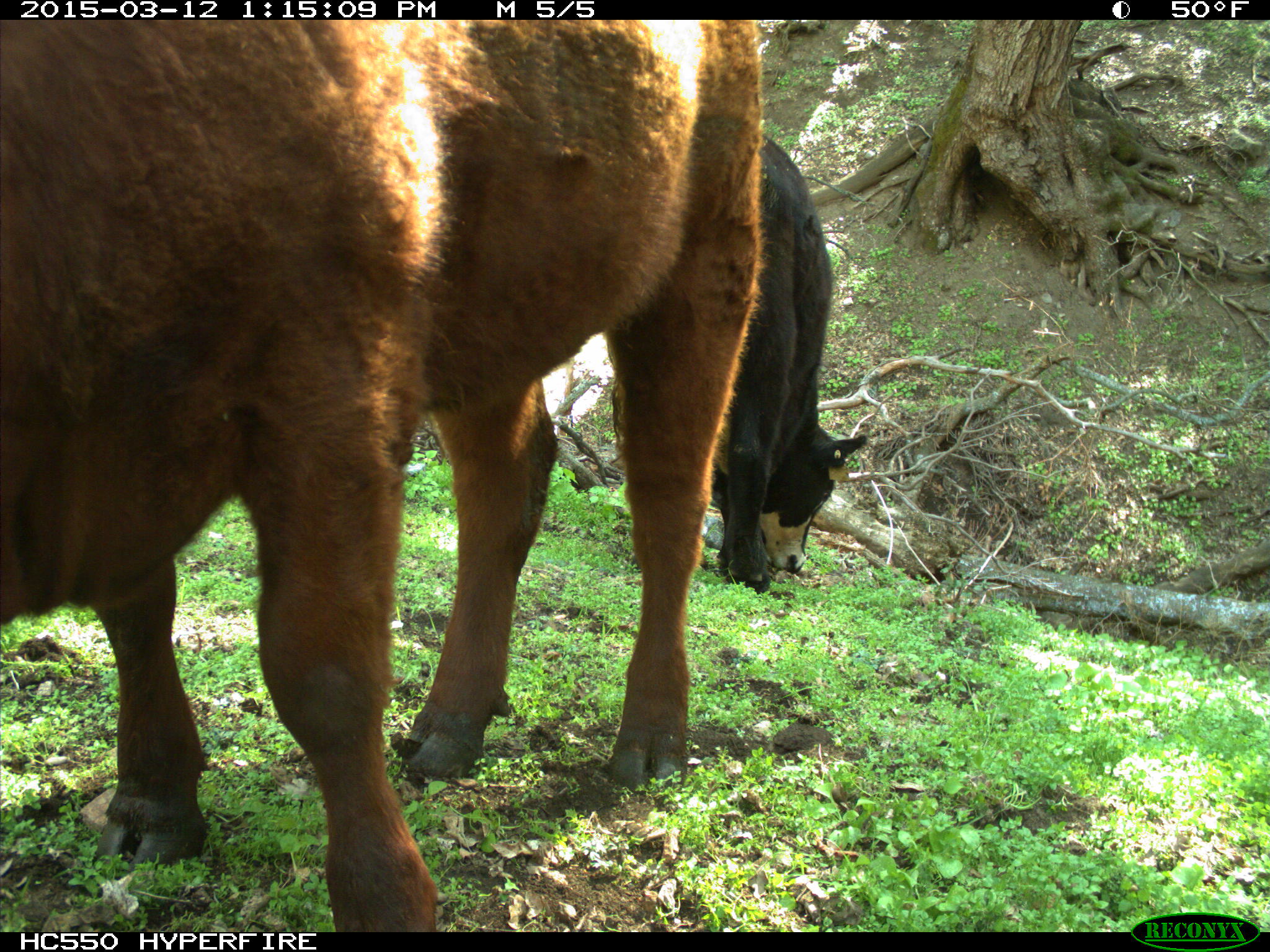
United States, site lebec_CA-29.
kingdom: Animalia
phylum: Chordata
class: Mammalia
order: Artiodactyla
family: Bovidae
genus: Bos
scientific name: Bos taurus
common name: domestic cow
Bos taurus (domestic cow).